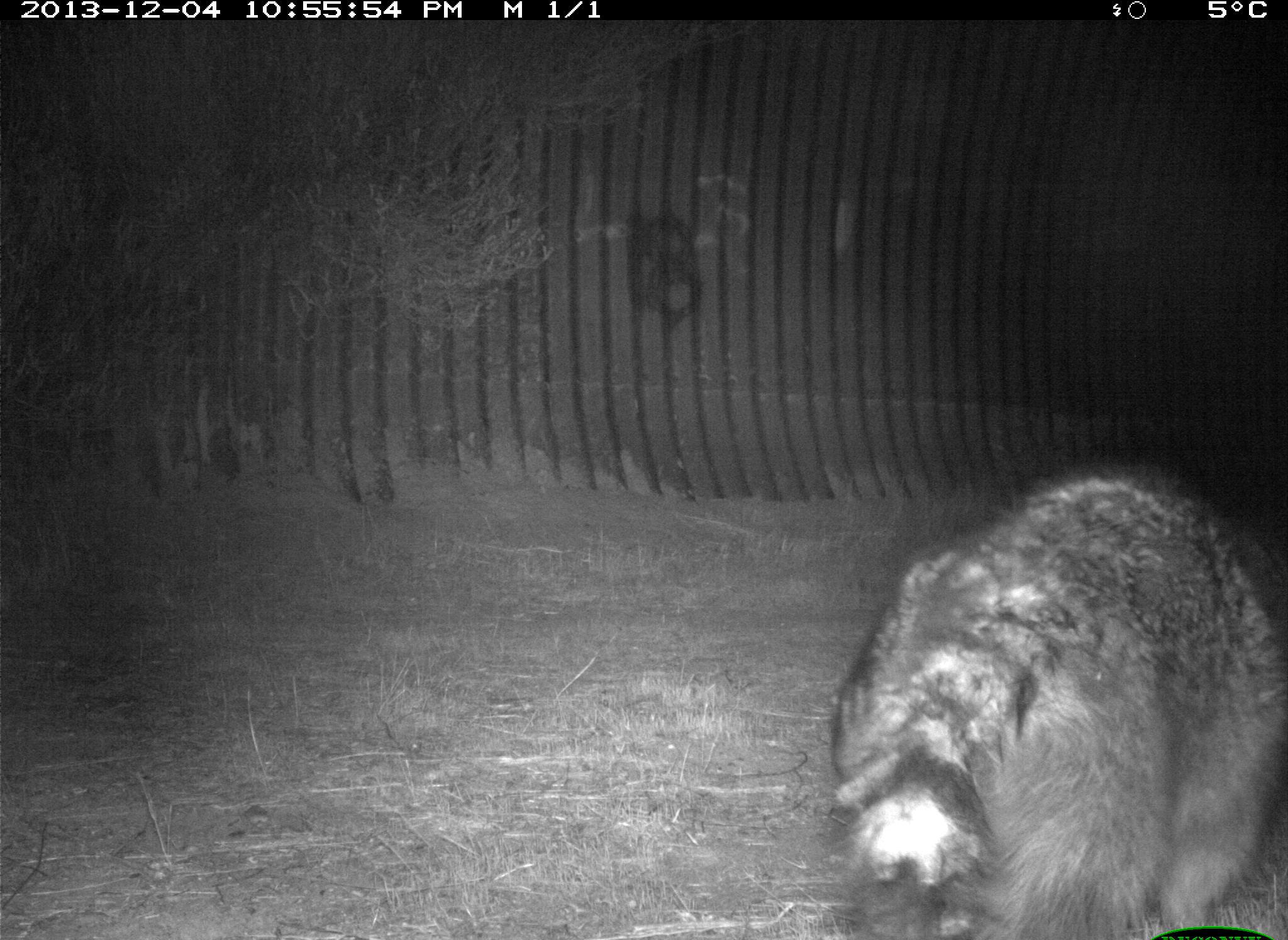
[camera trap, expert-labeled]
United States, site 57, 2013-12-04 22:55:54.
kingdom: Animalia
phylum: Chordata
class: Mammalia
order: Carnivora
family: Procyonidae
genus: Procyon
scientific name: Procyon lotor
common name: raccoon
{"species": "raccoon (Procyon lotor)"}